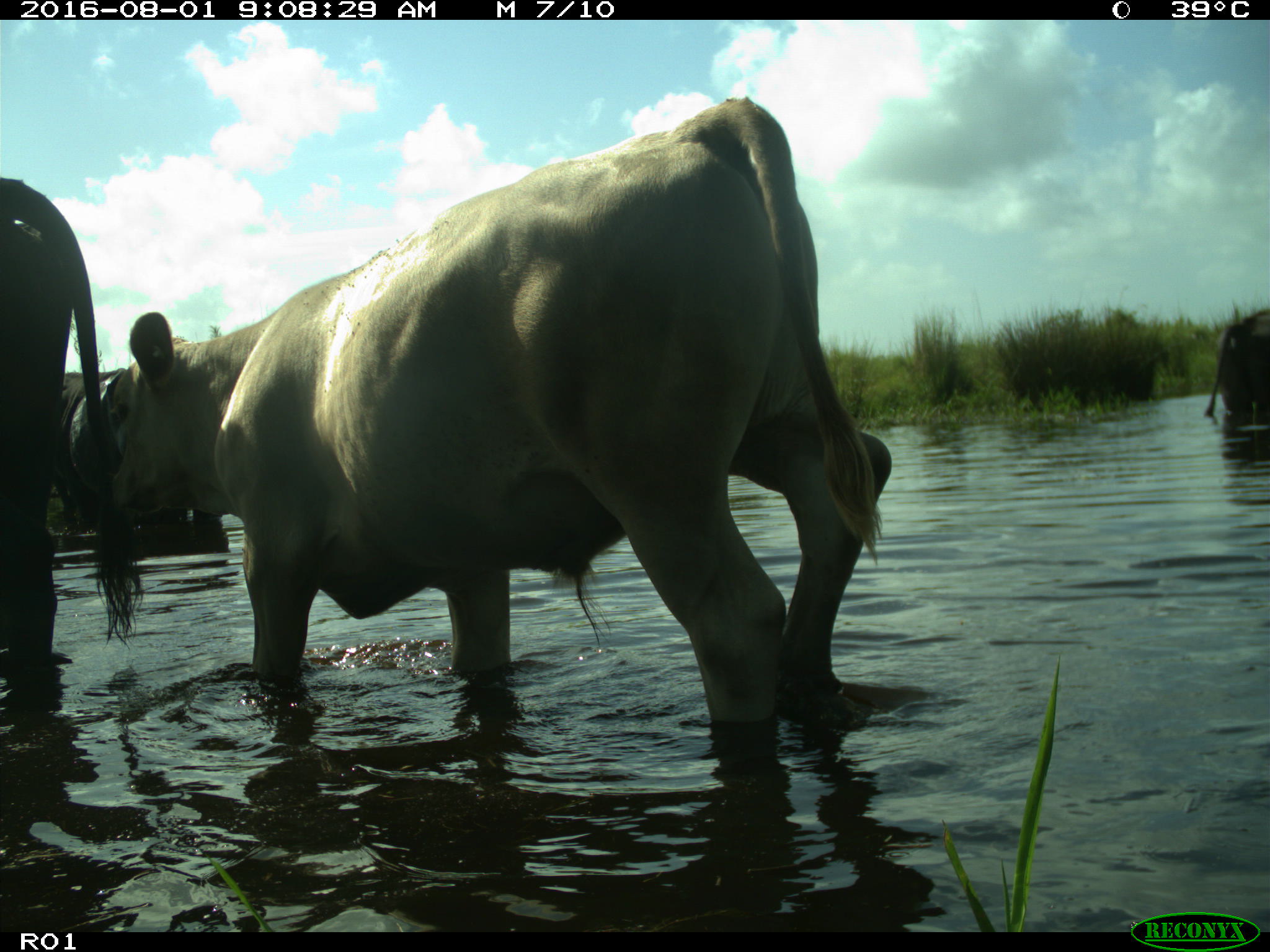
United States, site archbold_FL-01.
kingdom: Animalia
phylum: Chordata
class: Mammalia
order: Artiodactyla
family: Bovidae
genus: Bos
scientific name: Bos taurus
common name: domestic cow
Bos taurus (domestic cow).